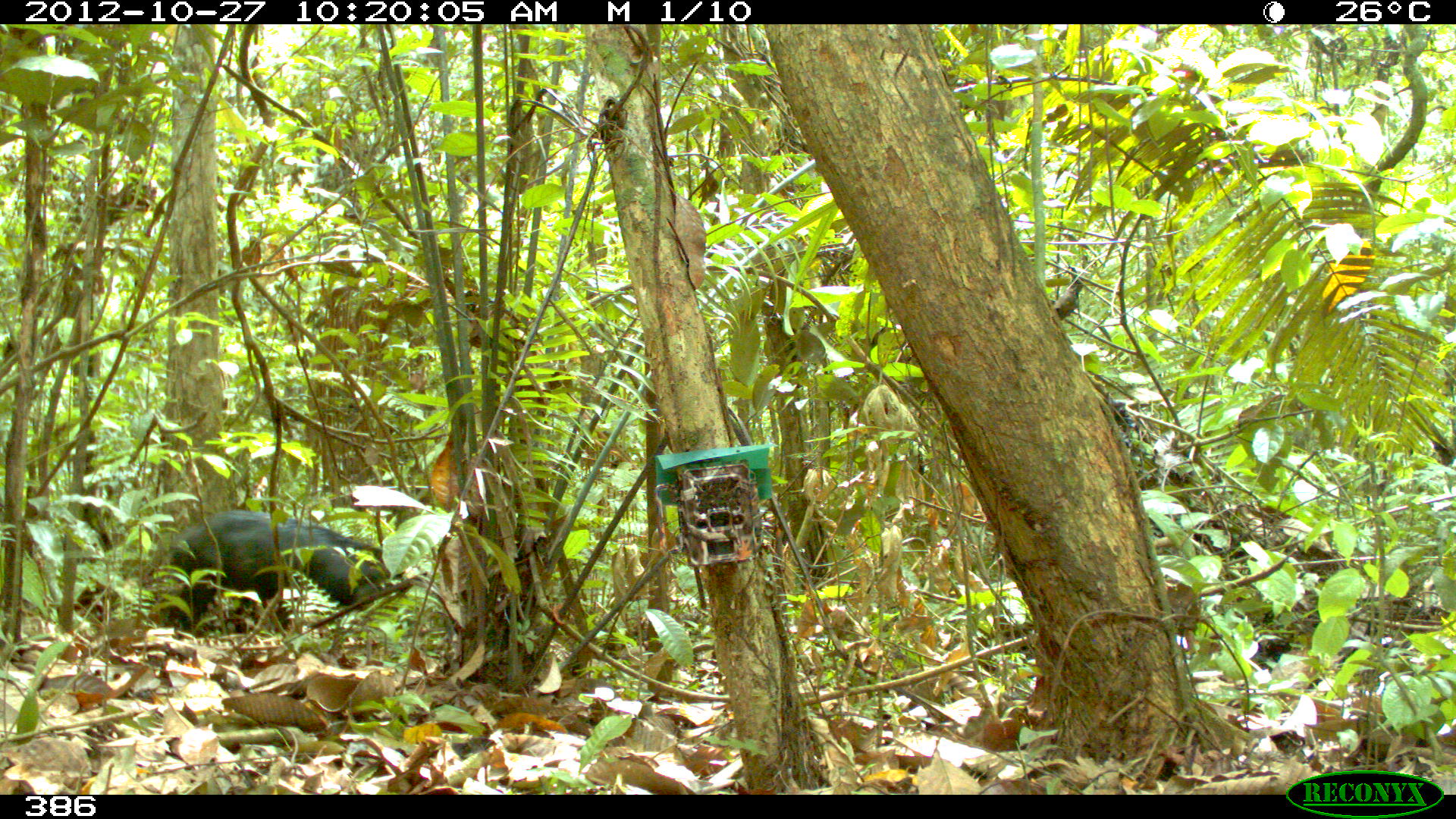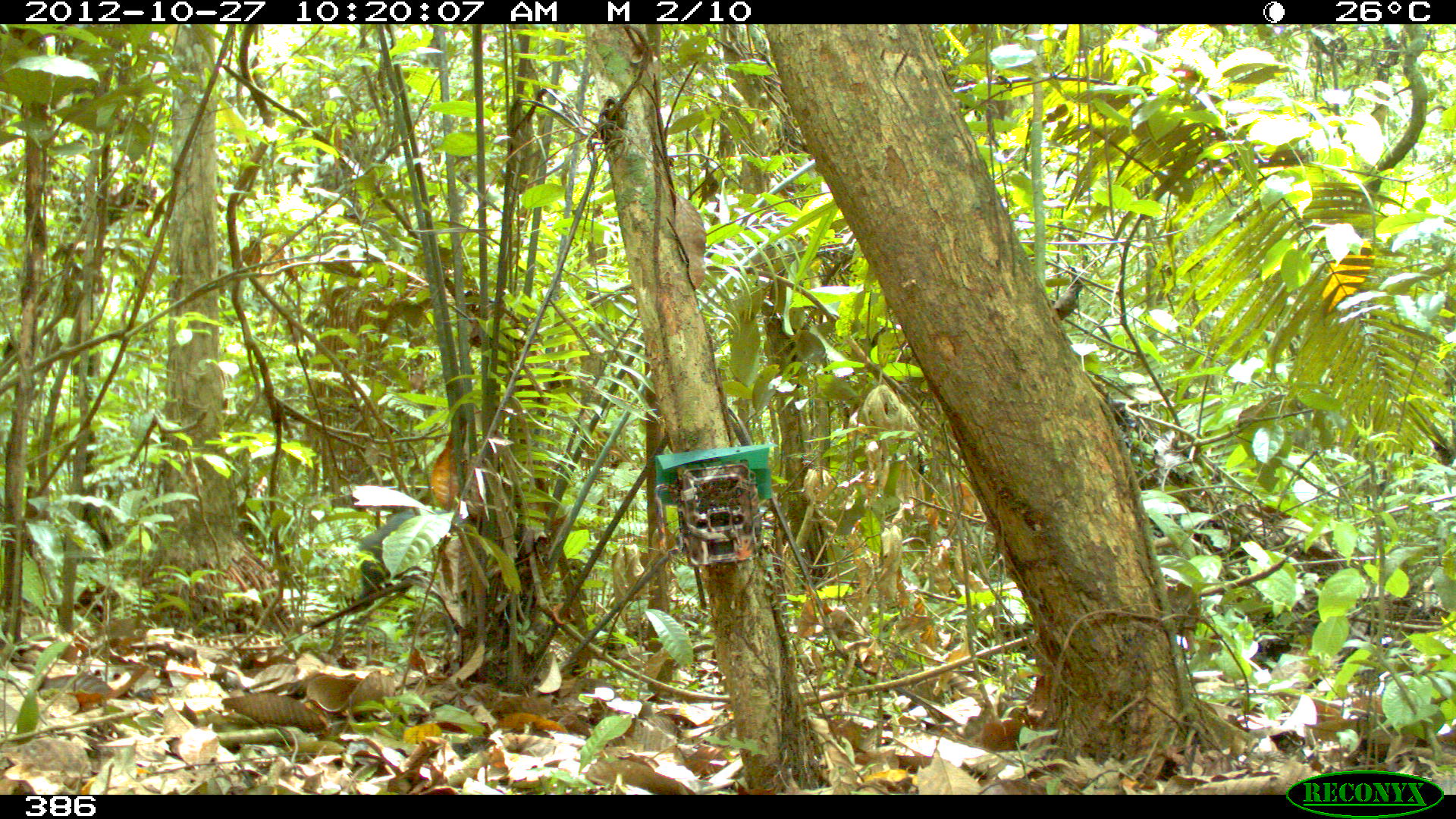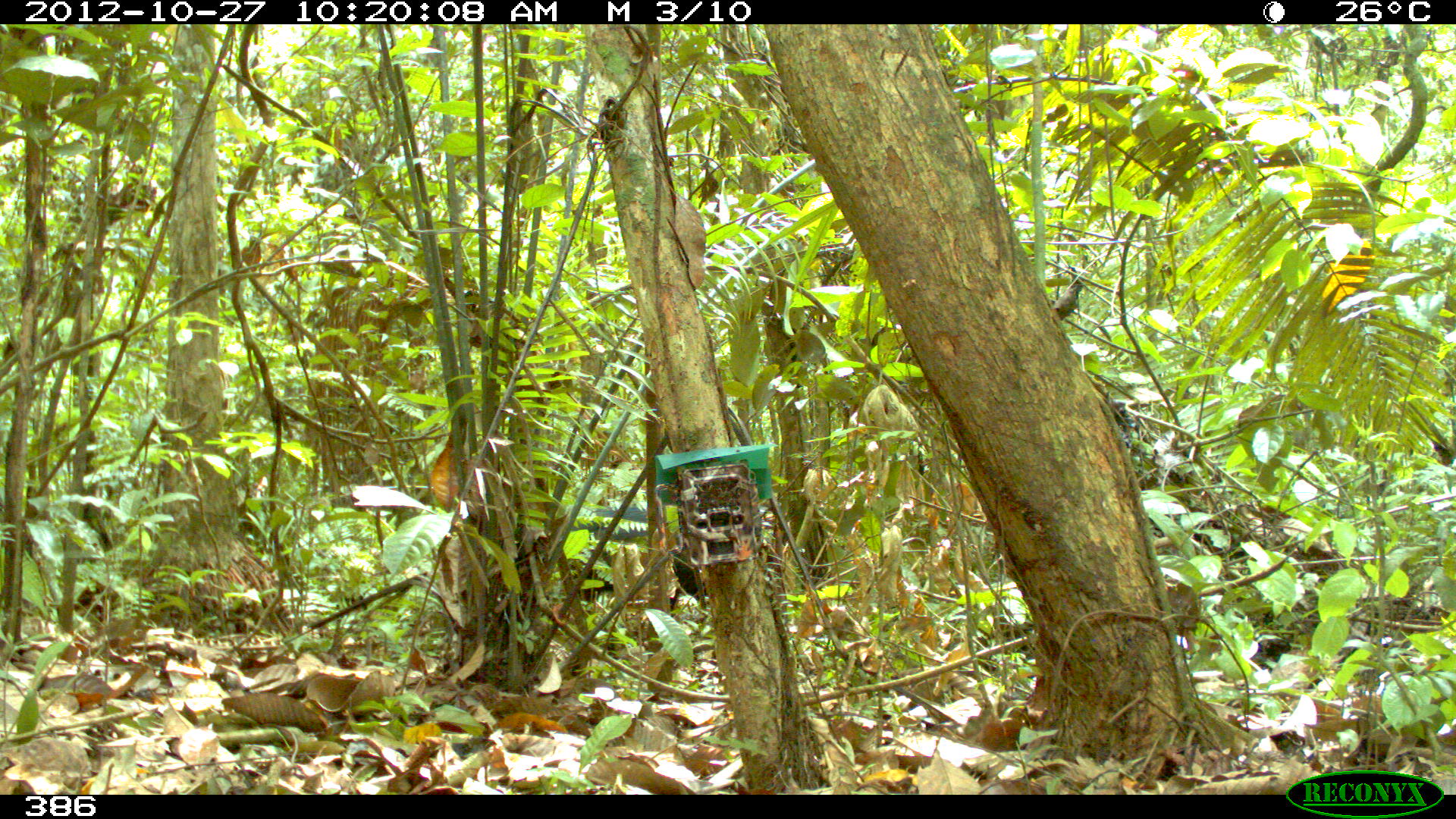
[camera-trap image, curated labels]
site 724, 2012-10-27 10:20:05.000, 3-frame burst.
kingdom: Animalia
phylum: Chordata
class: Mammalia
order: Artiodactyla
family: Tayassuidae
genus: Tayassu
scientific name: Tayassu pecari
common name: white-lipped peccary